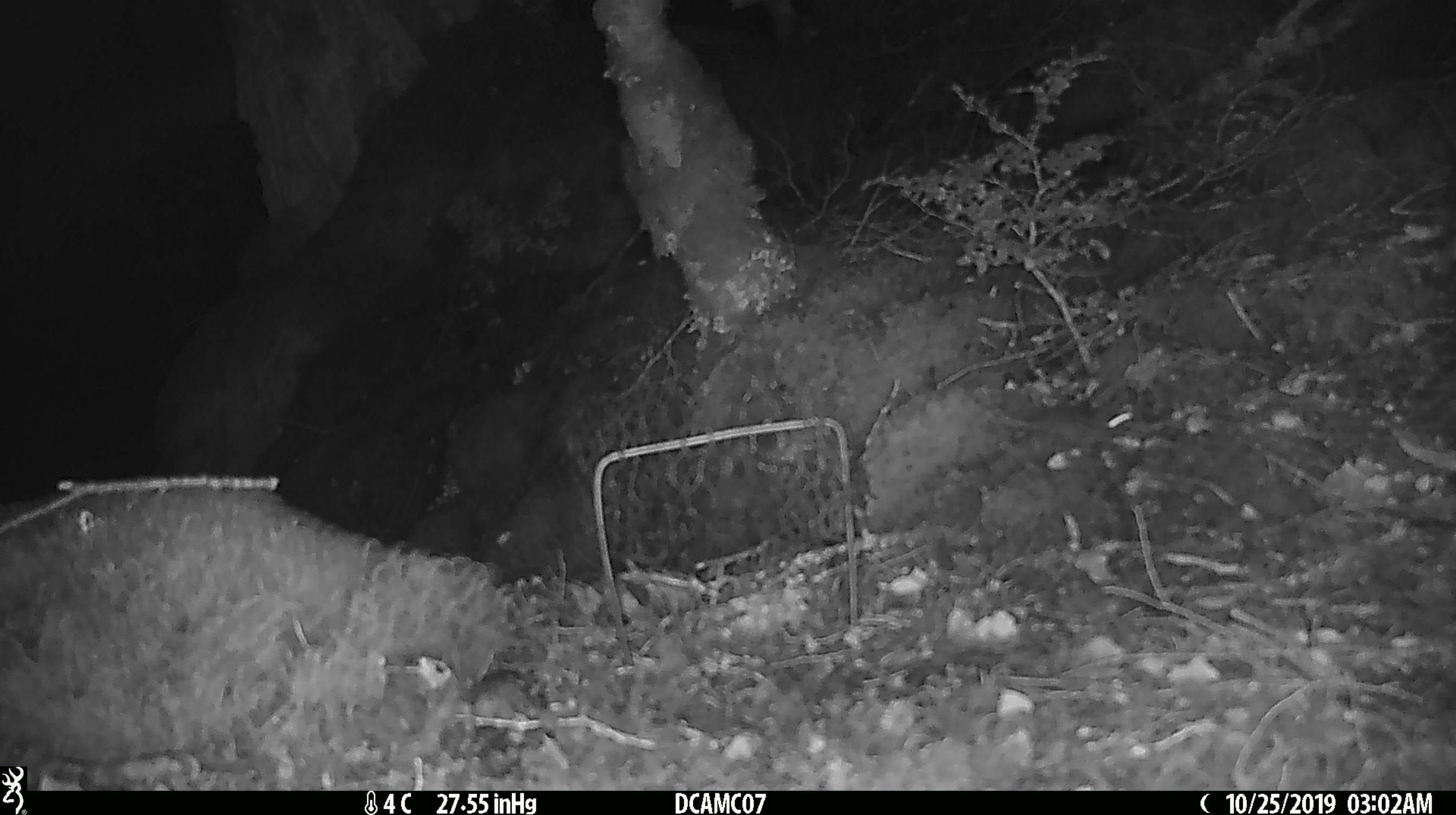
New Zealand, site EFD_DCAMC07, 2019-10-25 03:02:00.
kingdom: Animalia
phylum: Chordata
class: Mammalia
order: Rodentia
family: Muridae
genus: Mus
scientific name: Mus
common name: mouse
Mouse (Mus).